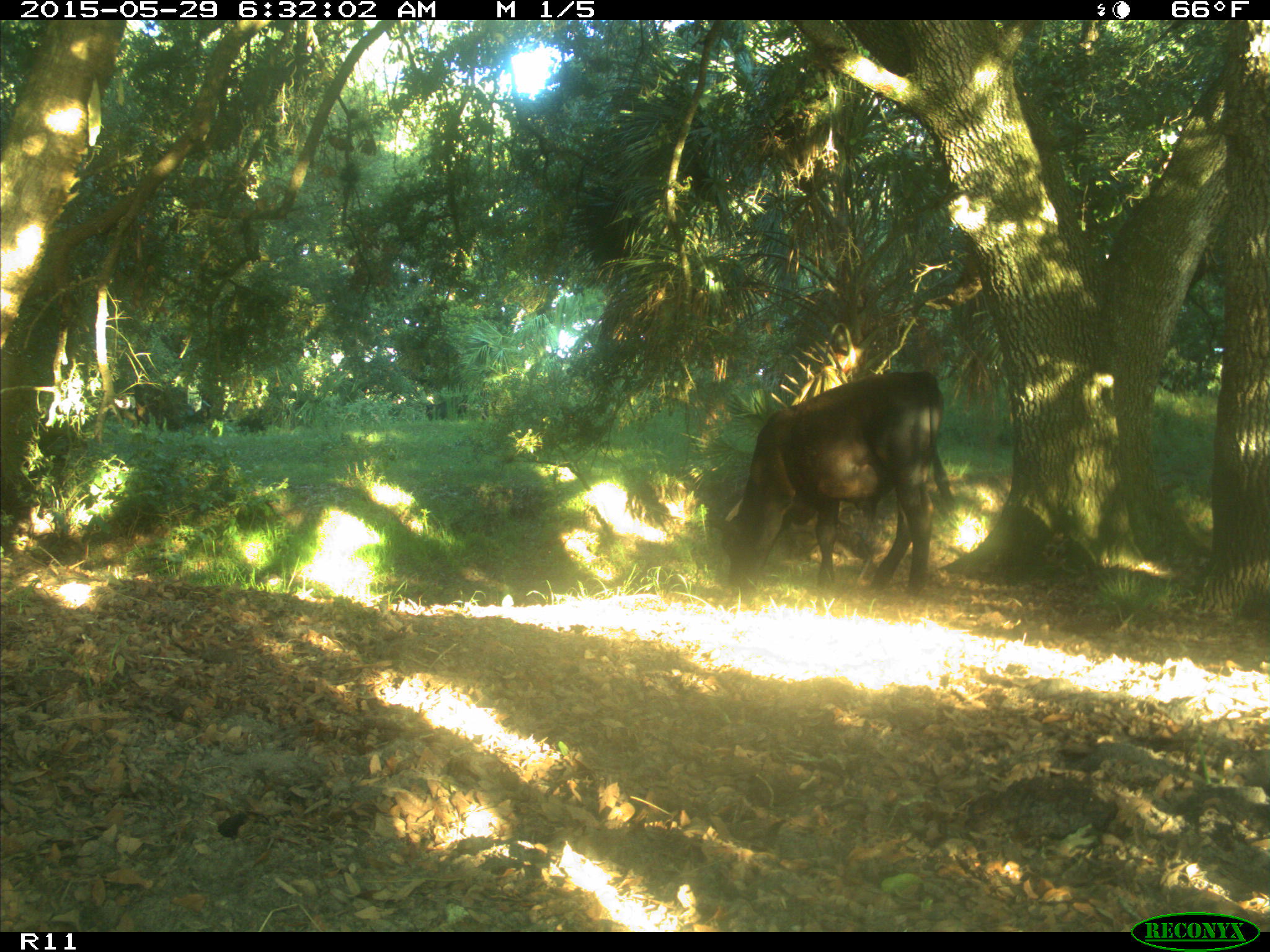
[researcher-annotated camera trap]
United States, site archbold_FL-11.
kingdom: Animalia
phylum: Chordata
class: Mammalia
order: Artiodactyla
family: Bovidae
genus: Bos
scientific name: Bos taurus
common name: domestic cow